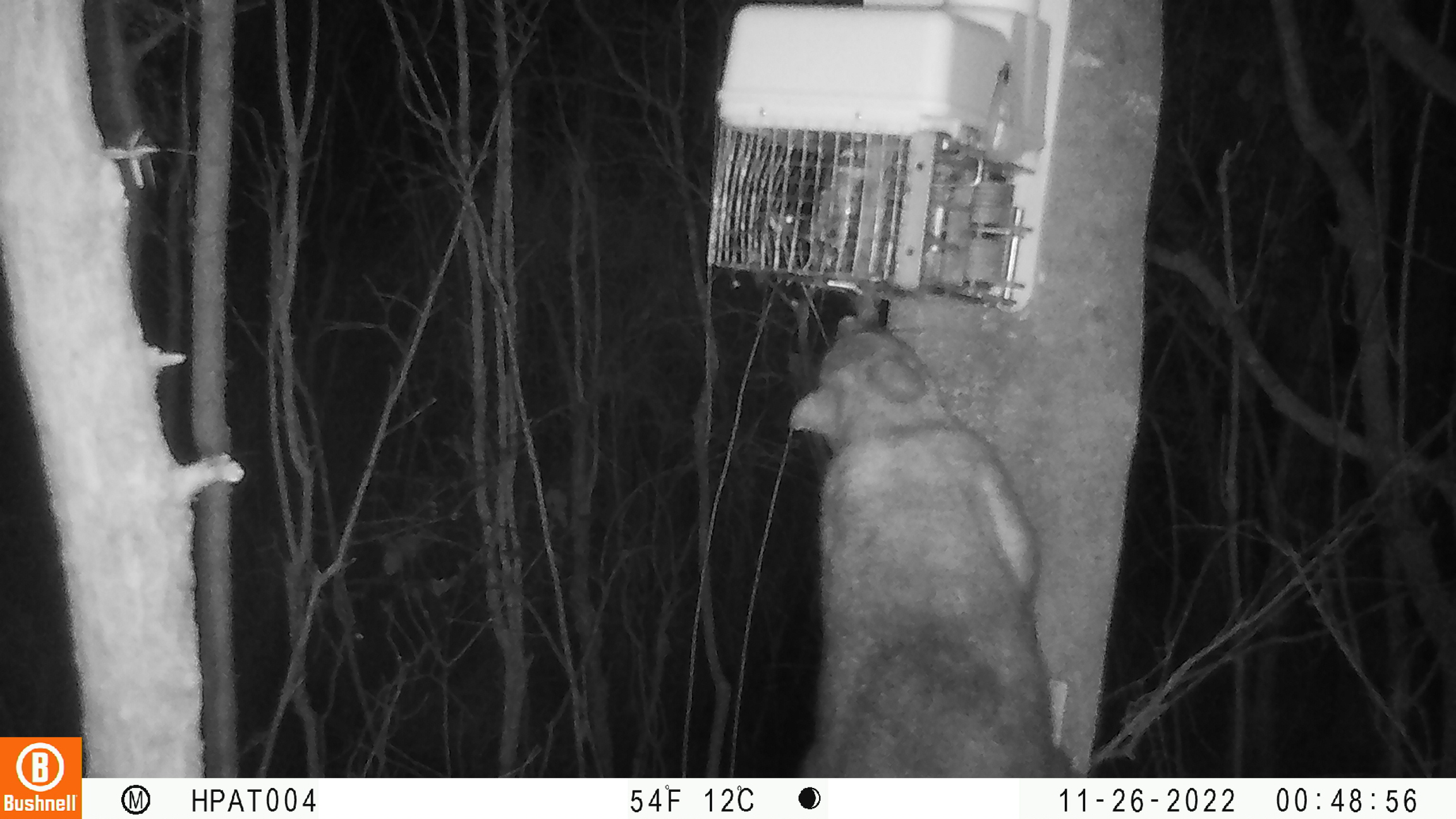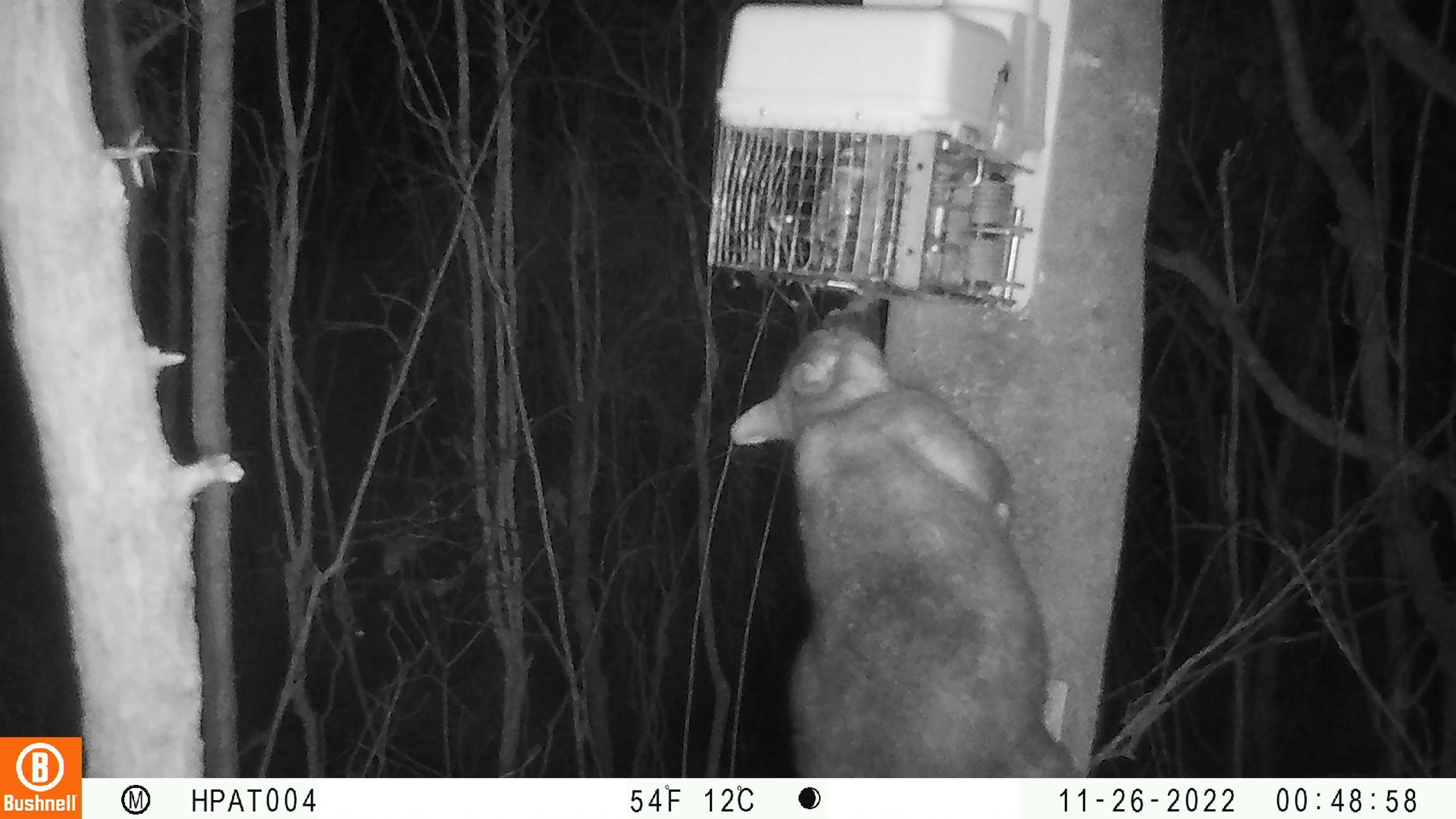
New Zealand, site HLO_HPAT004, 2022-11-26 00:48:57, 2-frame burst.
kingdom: Animalia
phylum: Chordata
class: Mammalia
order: Diprotodontia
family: Phalangeridae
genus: Trichosurus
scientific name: Trichosurus vulpecula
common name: common brushtail possum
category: possum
Possum (common brushtail possum) (Trichosurus vulpecula).